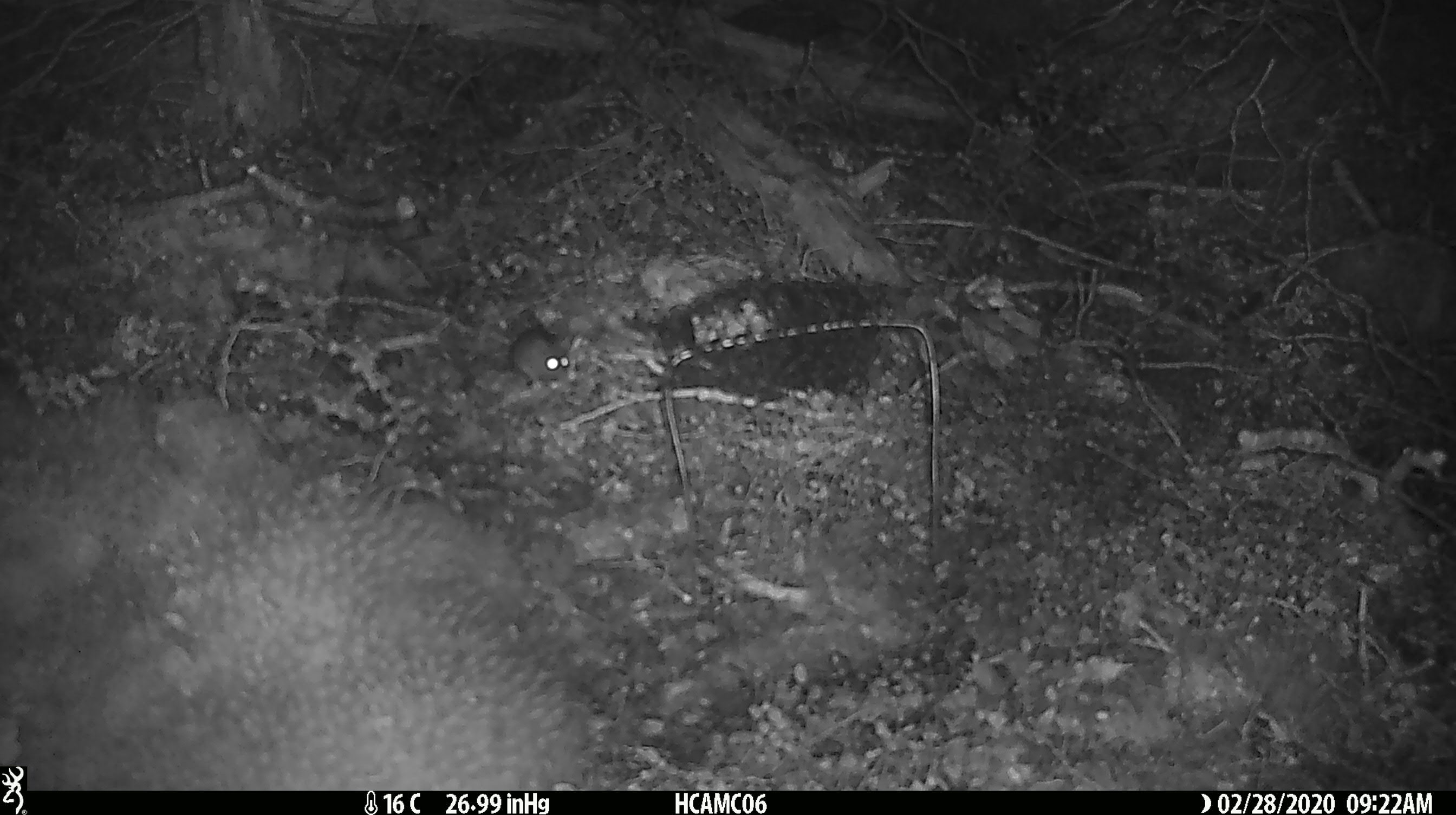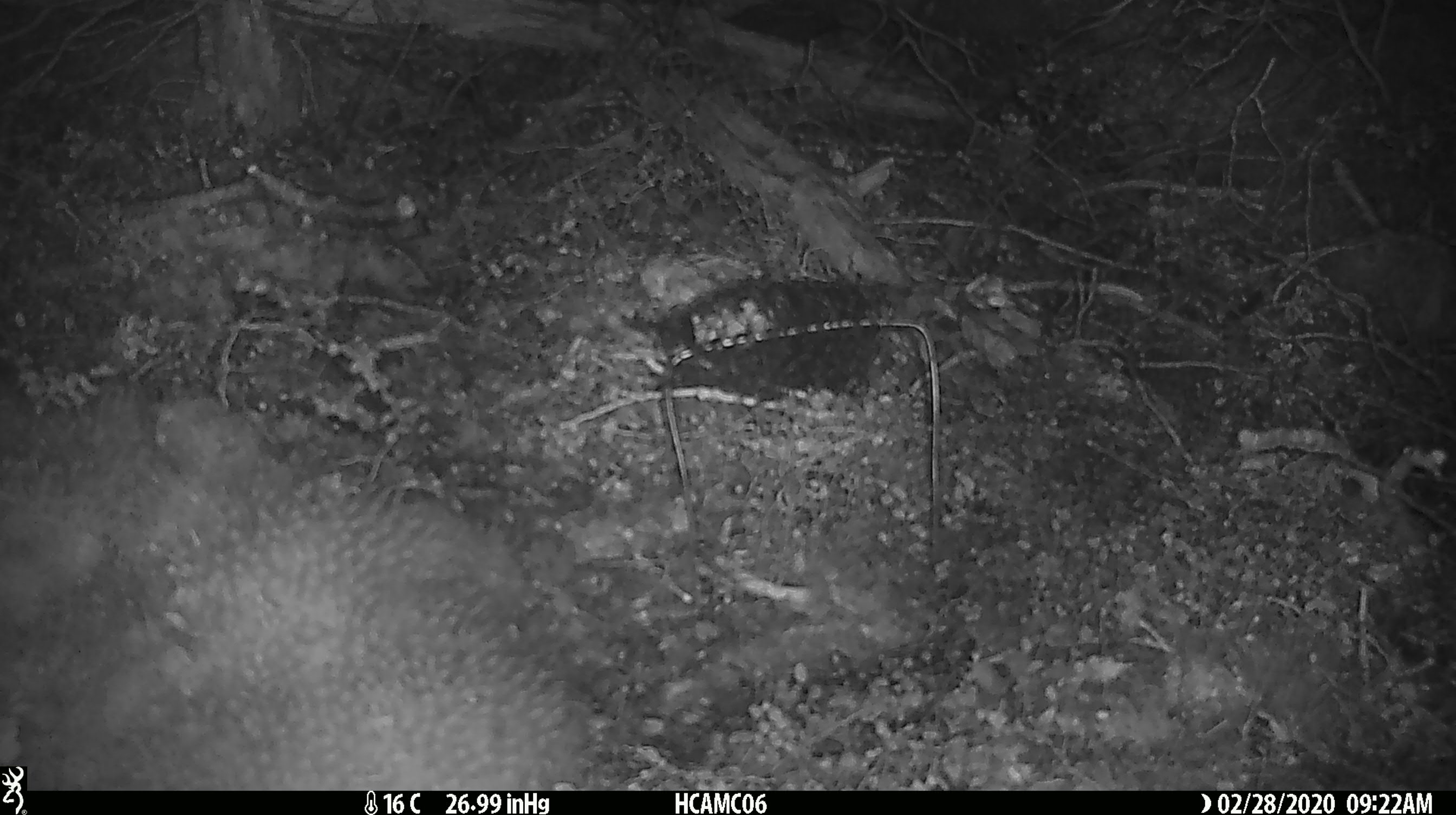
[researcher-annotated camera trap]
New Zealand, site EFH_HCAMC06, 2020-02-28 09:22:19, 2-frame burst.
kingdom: Animalia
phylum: Chordata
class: Mammalia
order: Rodentia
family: Muridae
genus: Mus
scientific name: Mus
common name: mouse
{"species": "mouse (Mus)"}